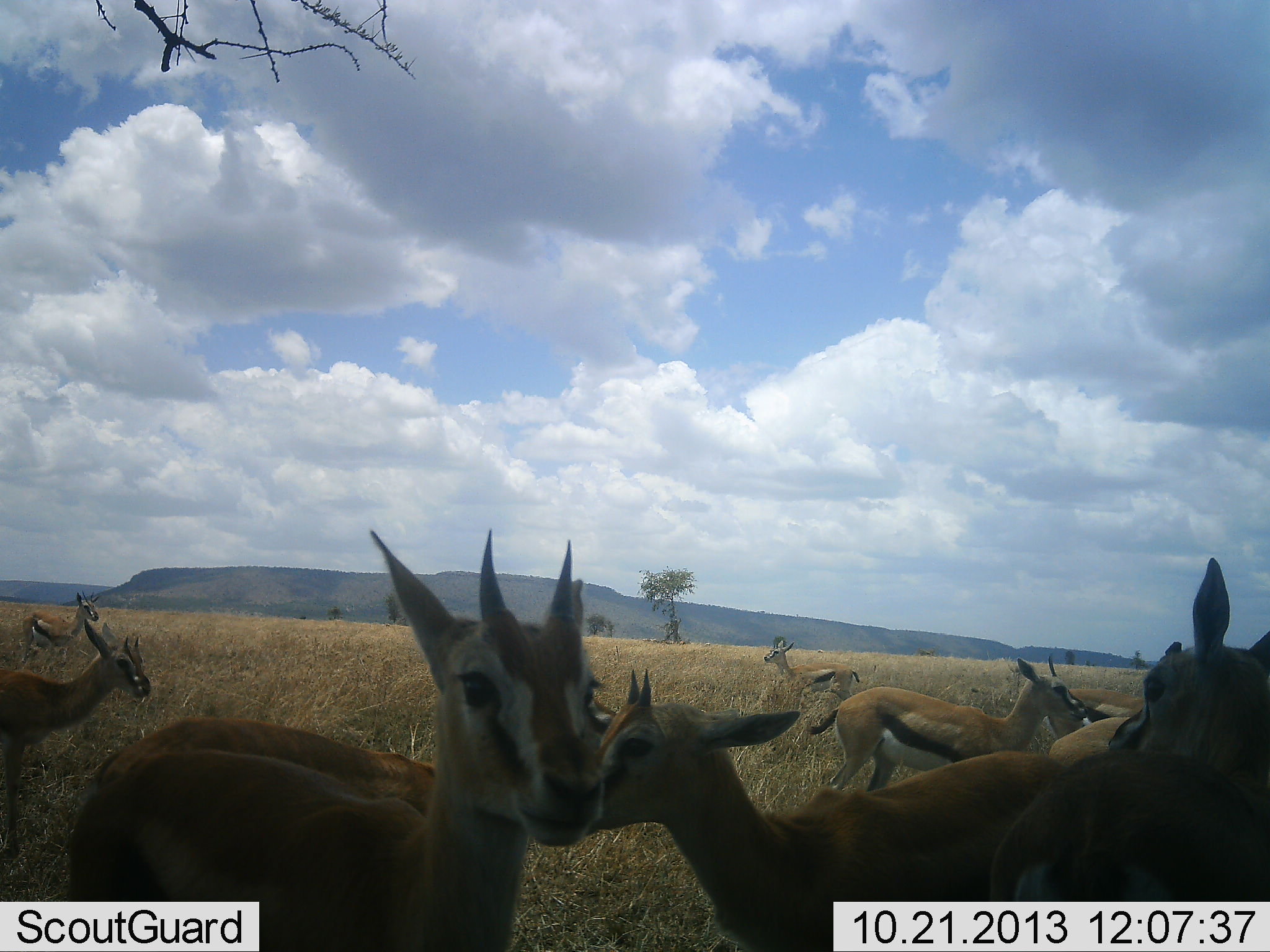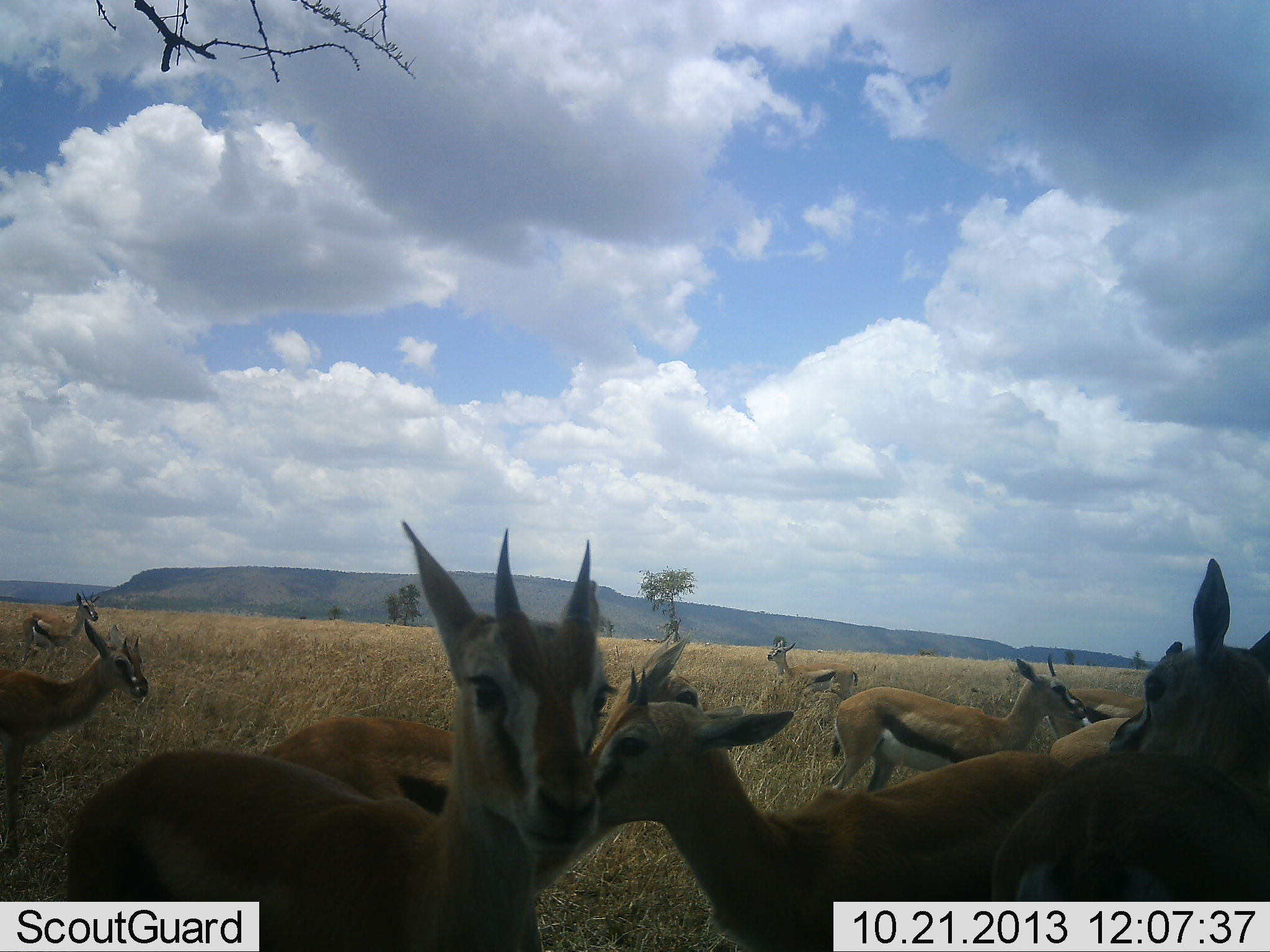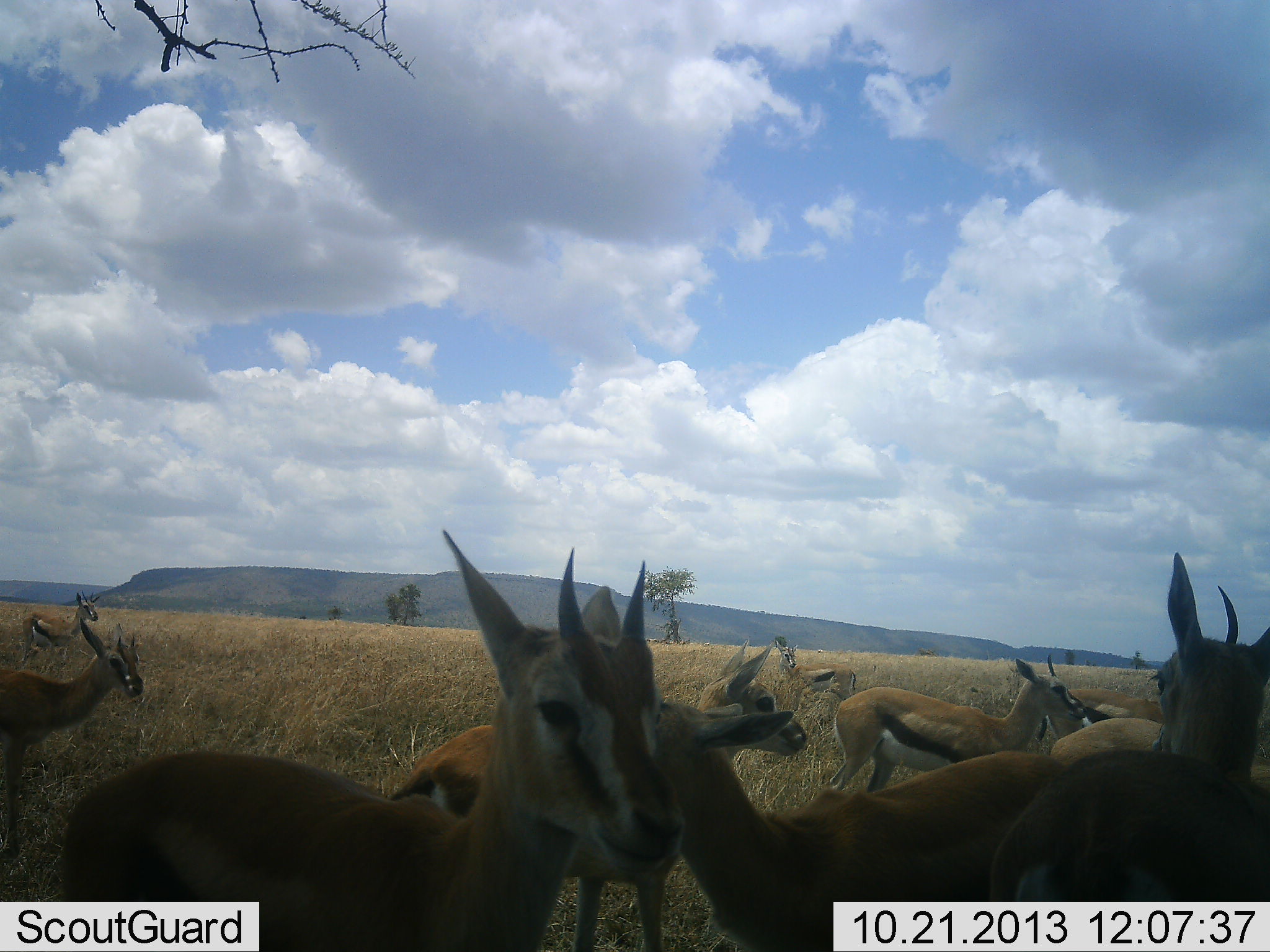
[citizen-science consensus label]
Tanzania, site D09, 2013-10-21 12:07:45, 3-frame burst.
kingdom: Animalia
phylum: Chordata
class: Mammalia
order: Artiodactyla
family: Bovidae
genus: Eudorcas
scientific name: Eudorcas thomsonii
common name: thomson's gazelle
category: gazellethomsons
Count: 10.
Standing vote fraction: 96%.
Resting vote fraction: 0%.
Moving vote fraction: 29%.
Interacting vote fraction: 12%.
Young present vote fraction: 4%.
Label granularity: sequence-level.